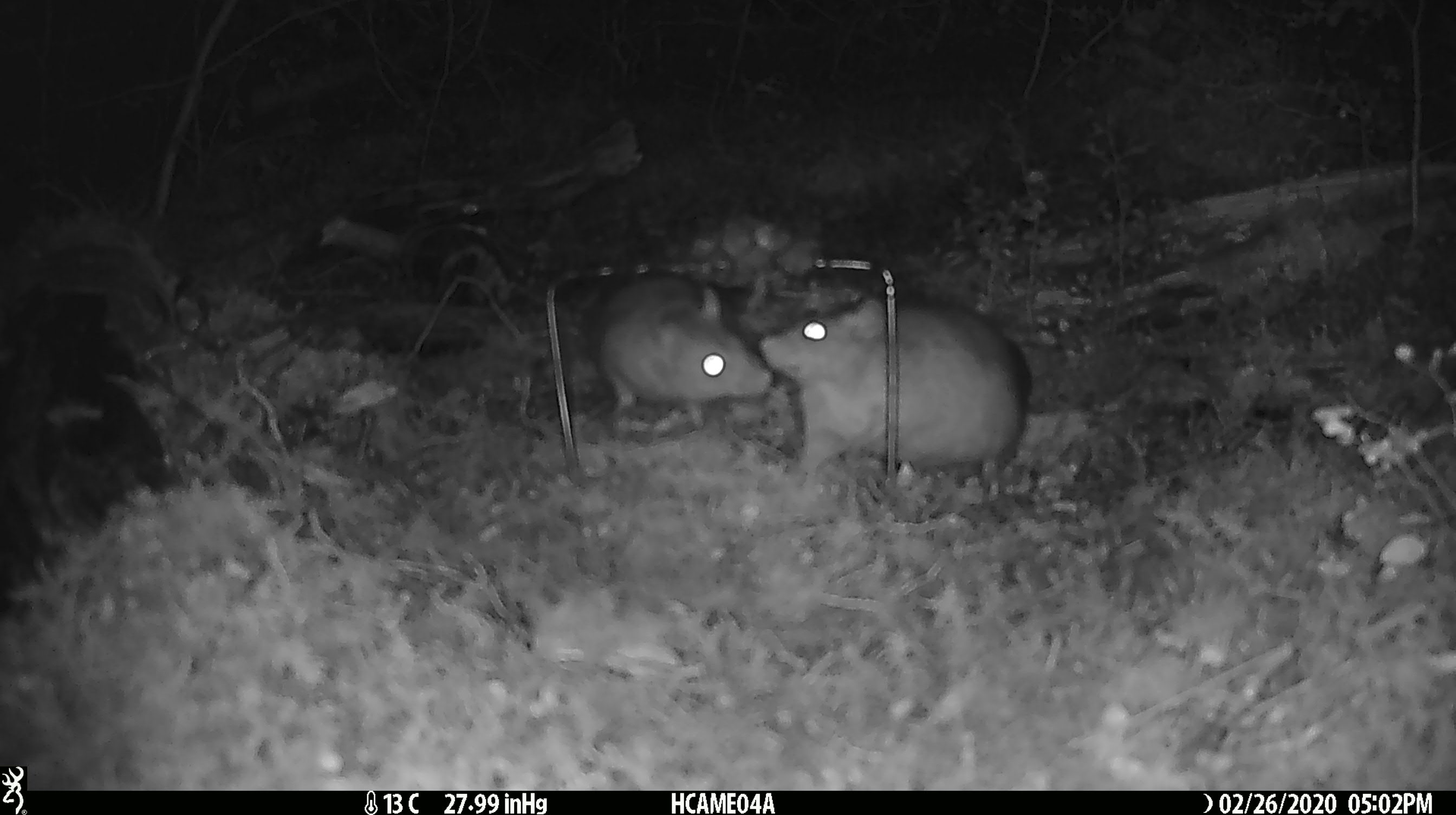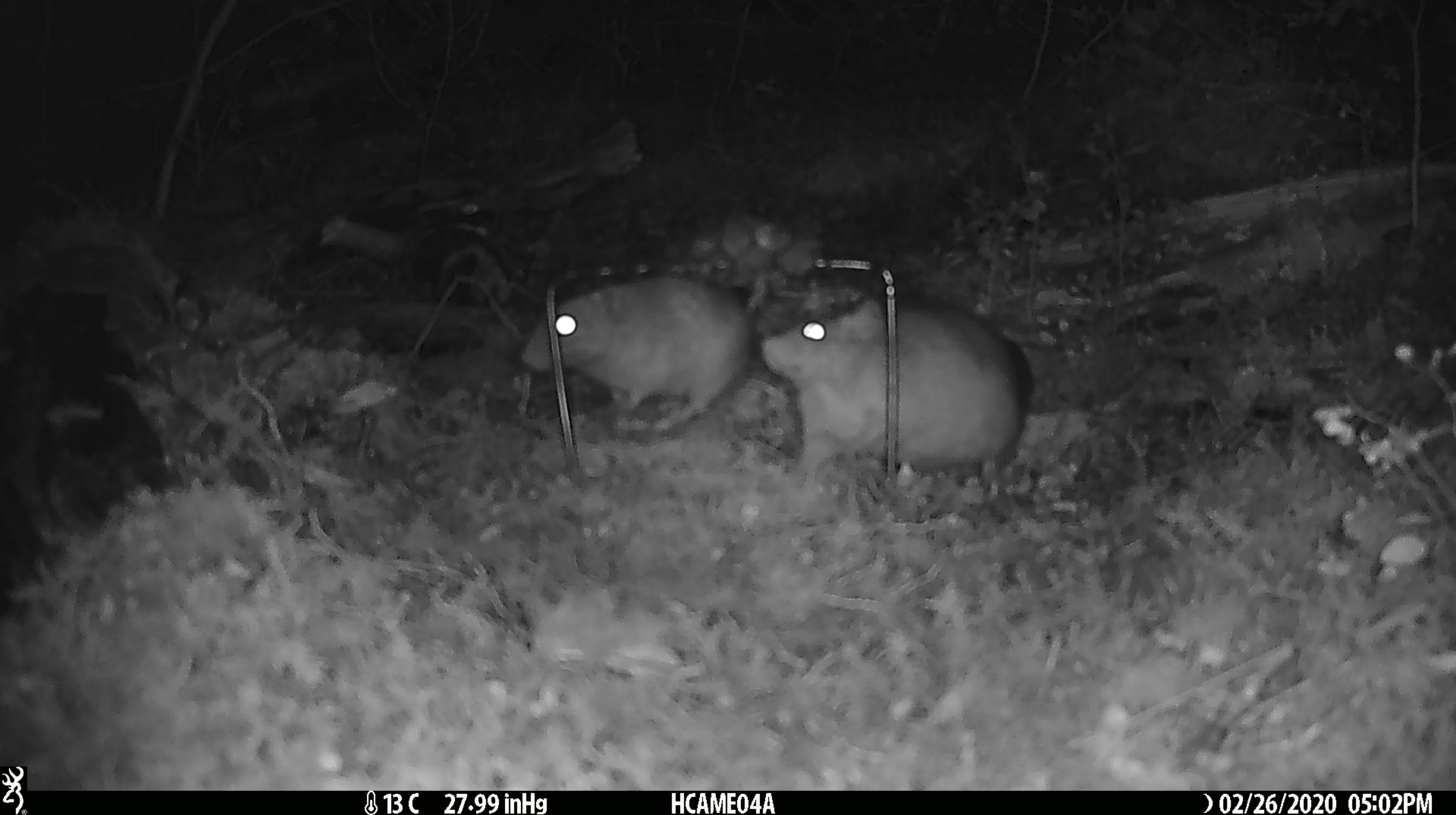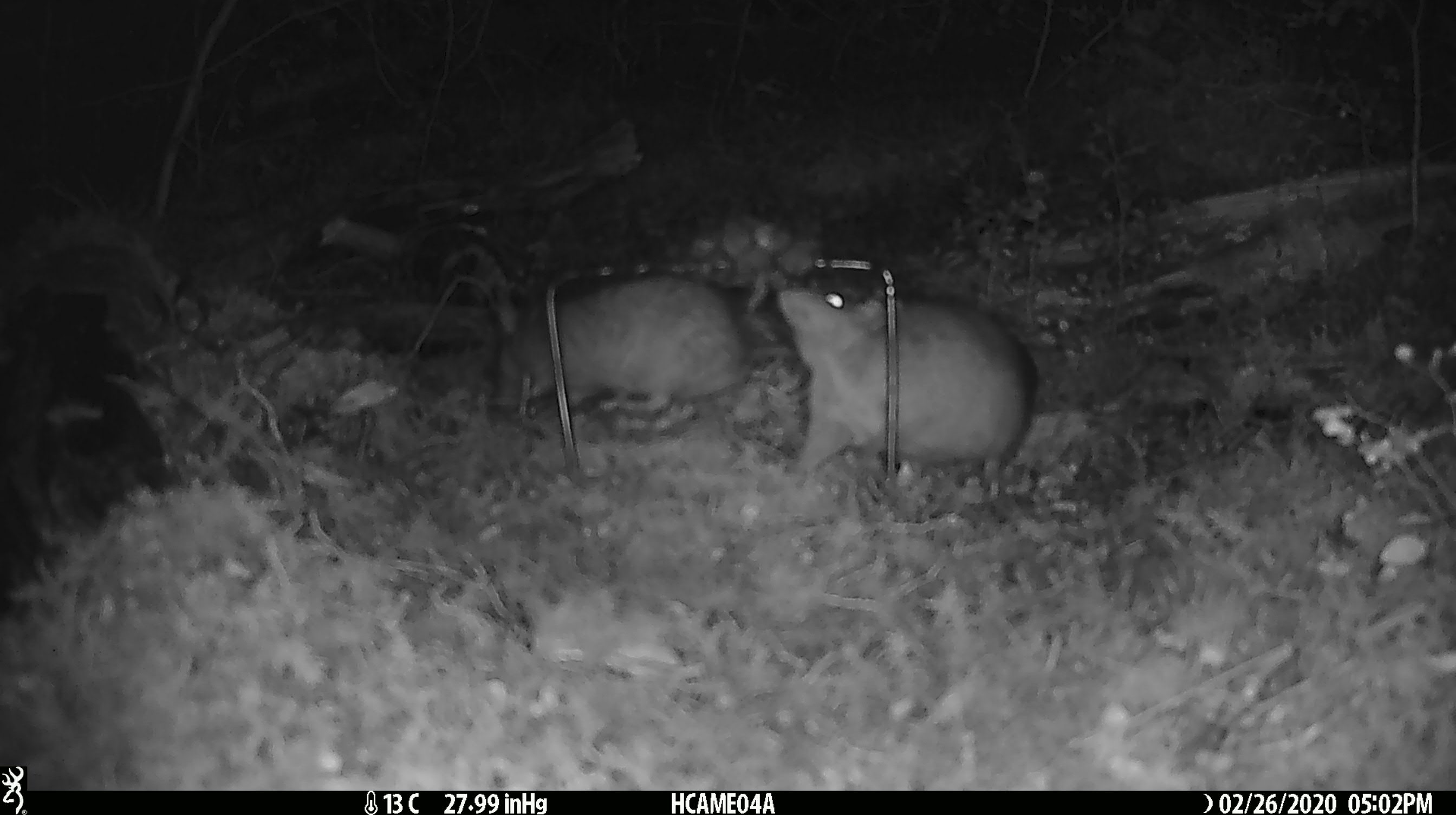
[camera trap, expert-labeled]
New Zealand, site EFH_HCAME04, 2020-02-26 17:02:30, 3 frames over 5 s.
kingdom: Animalia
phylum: Chordata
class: Mammalia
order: Rodentia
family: Muridae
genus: Rattus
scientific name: Rattus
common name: rat